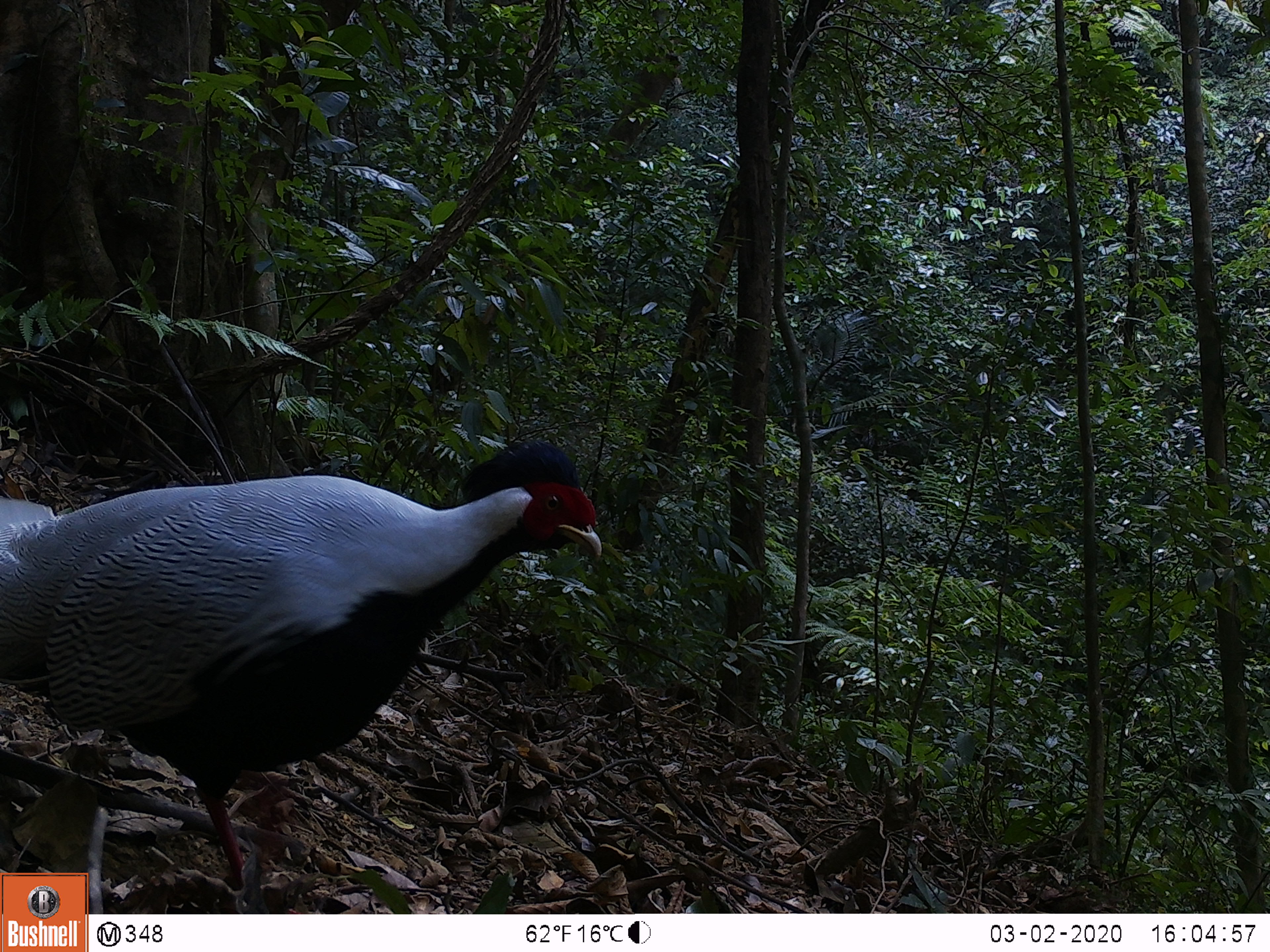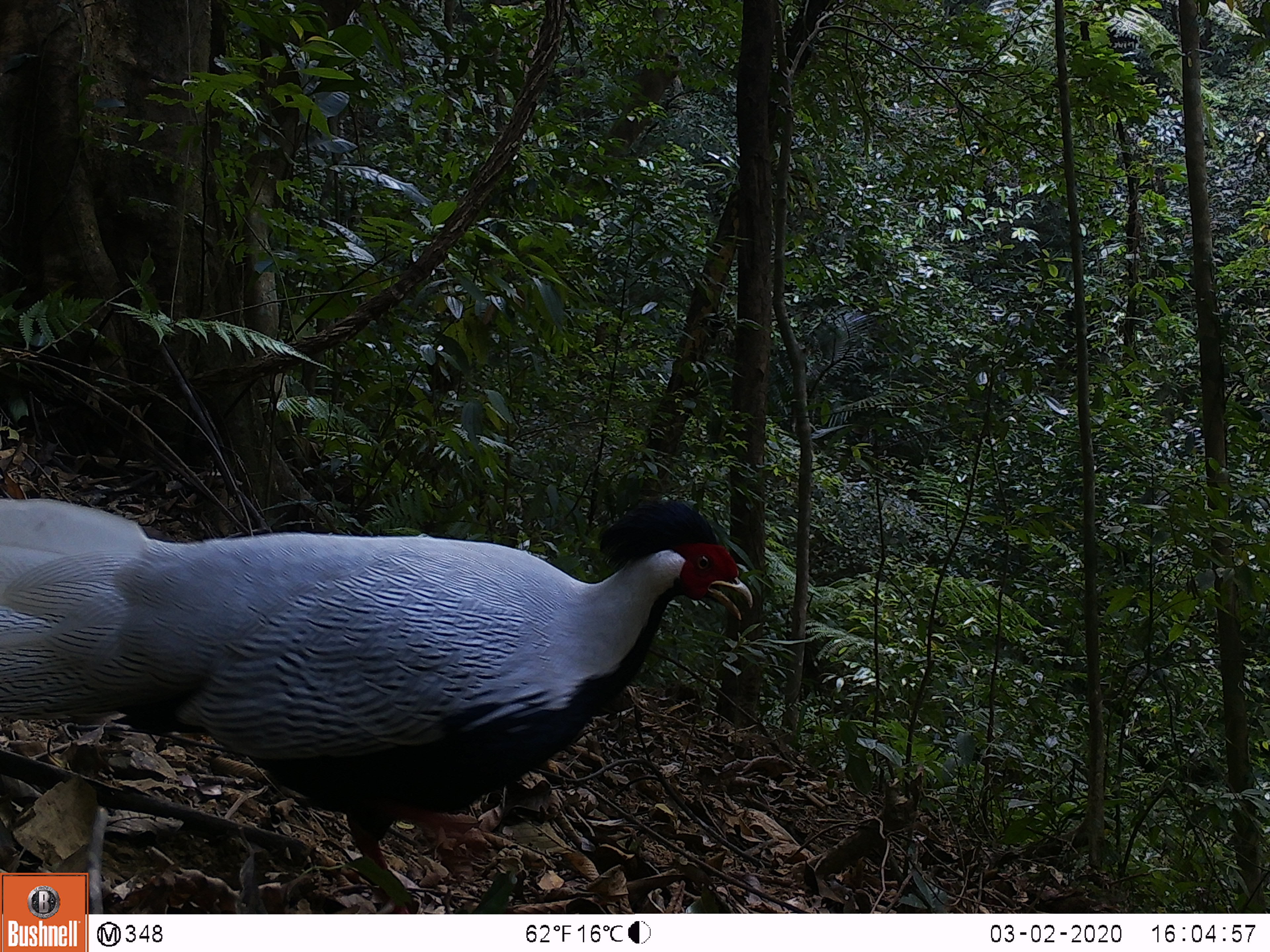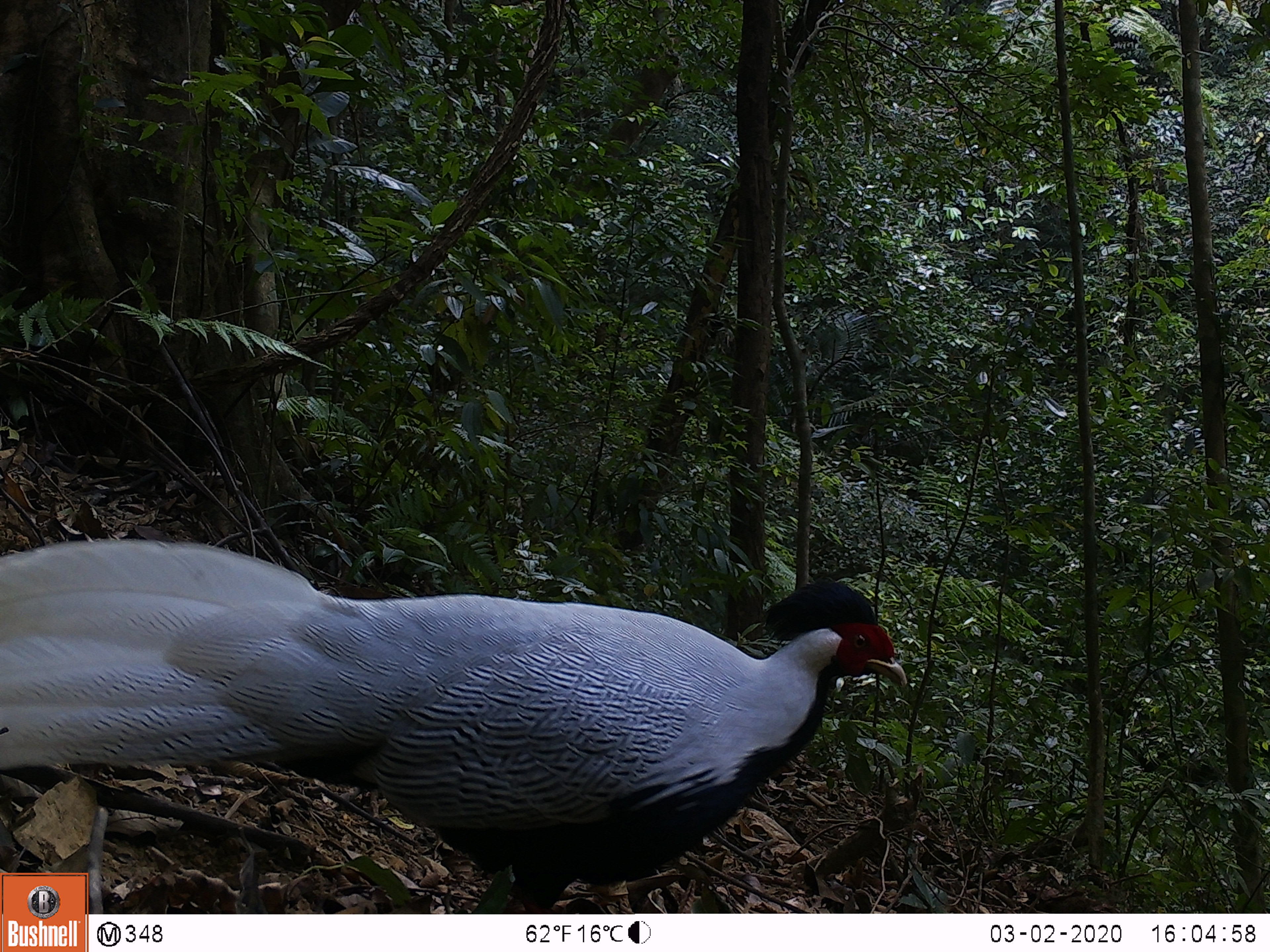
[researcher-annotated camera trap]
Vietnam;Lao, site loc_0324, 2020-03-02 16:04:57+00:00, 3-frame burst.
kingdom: Animalia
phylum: Chordata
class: Aves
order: Galliformes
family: Phasianidae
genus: Lophura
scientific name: Lophura nycthemera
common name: silver pheasant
Silver pheasant (Lophura nycthemera). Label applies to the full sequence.